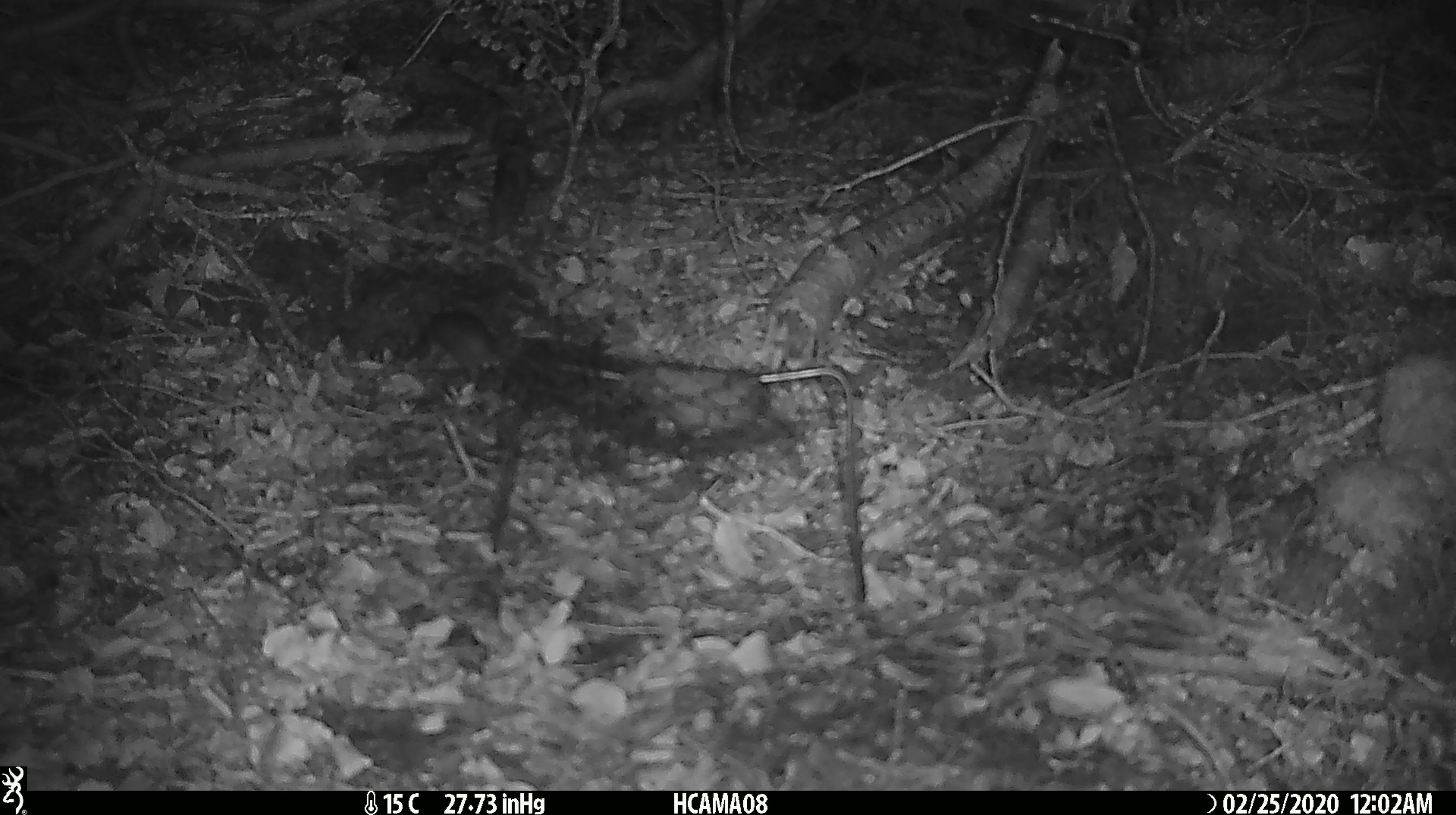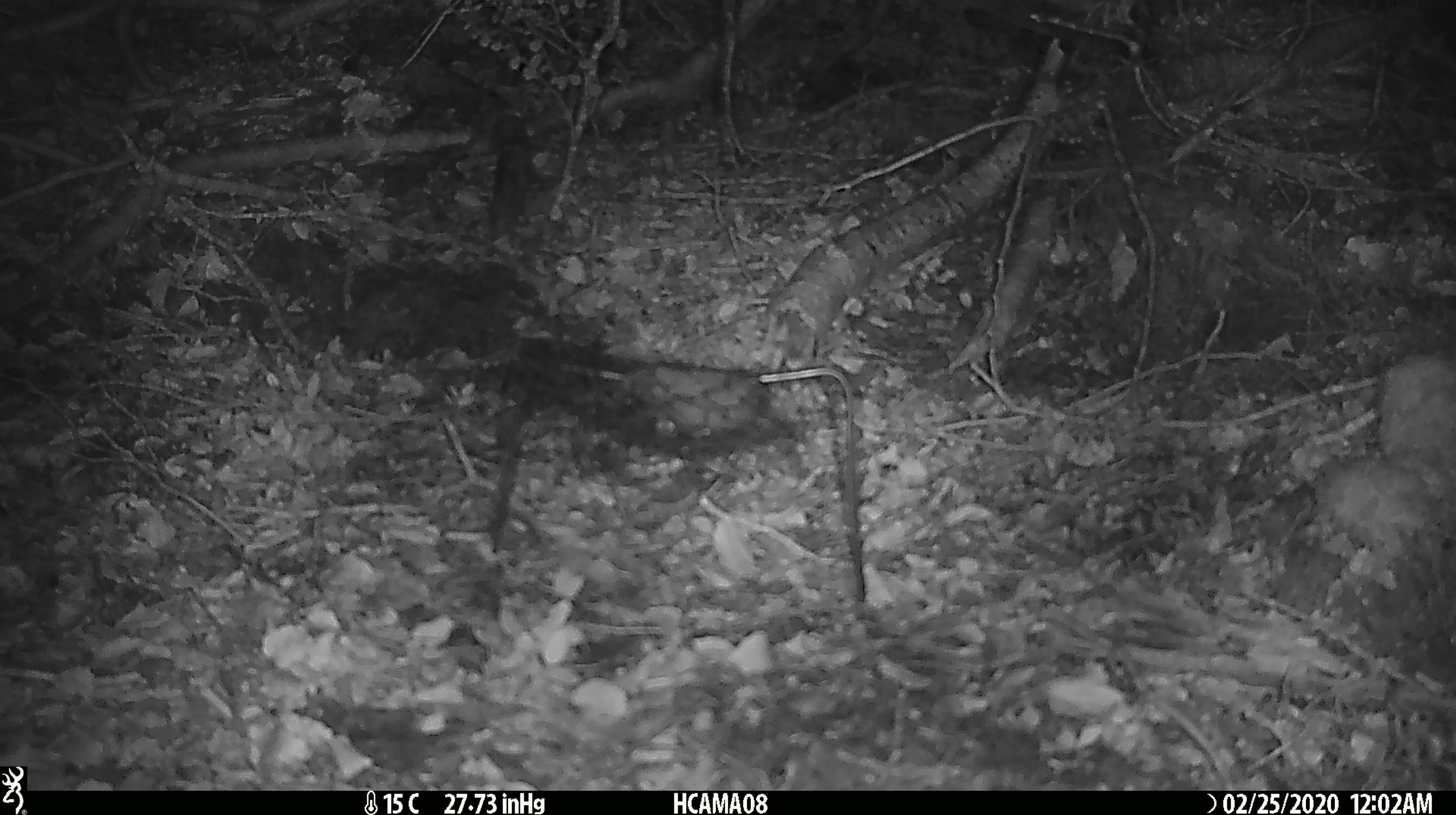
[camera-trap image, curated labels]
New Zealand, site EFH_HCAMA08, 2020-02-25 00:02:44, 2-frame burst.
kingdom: Animalia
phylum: Chordata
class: Mammalia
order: Rodentia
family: Muridae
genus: Mus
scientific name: Mus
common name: mouse